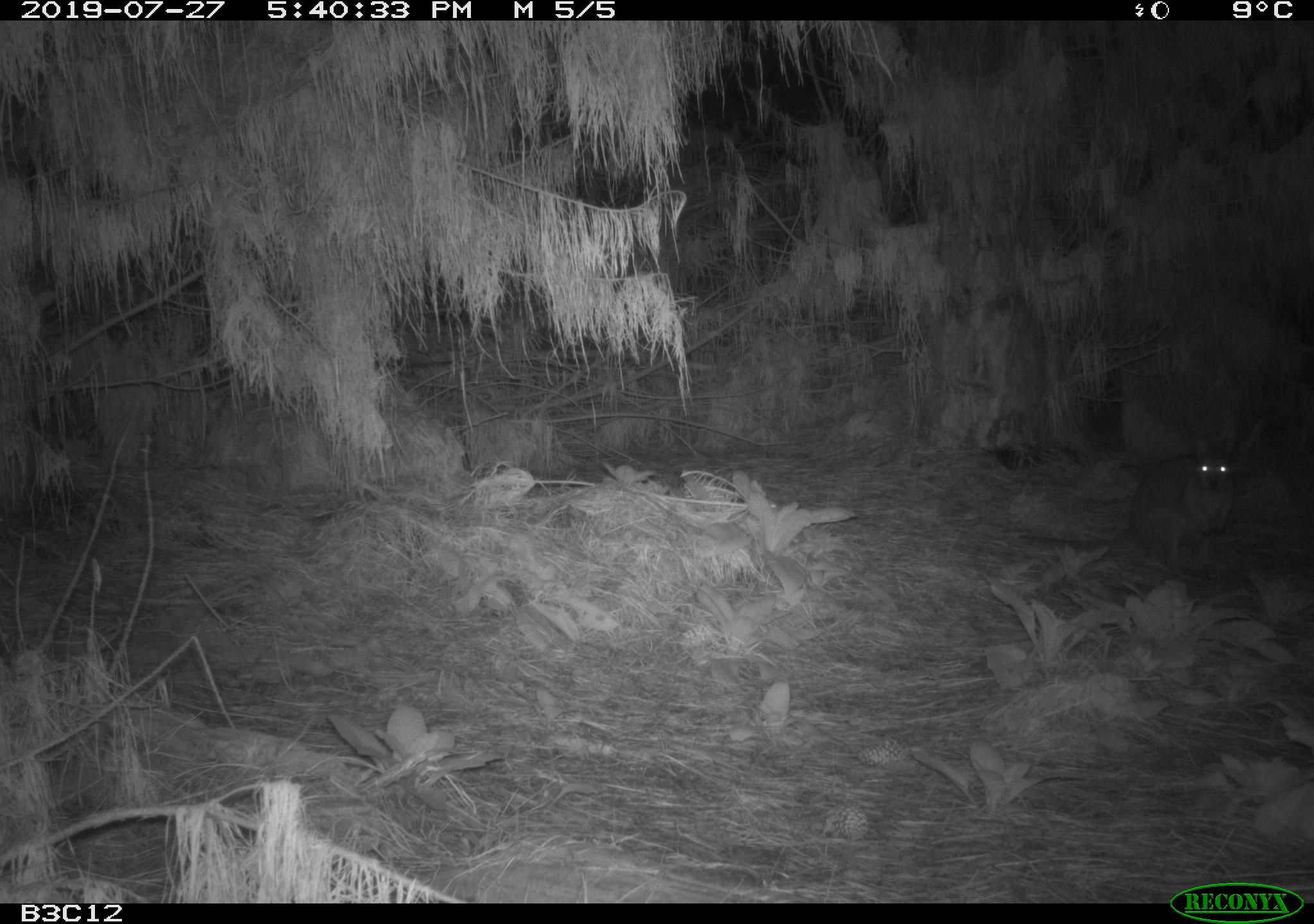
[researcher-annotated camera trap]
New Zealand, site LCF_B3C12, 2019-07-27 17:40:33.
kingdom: Animalia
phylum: Chordata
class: Mammalia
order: Diprotodontia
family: Macropodidae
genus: Notamacropus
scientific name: Notamacropus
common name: wallaby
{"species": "wallaby (Notamacropus)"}